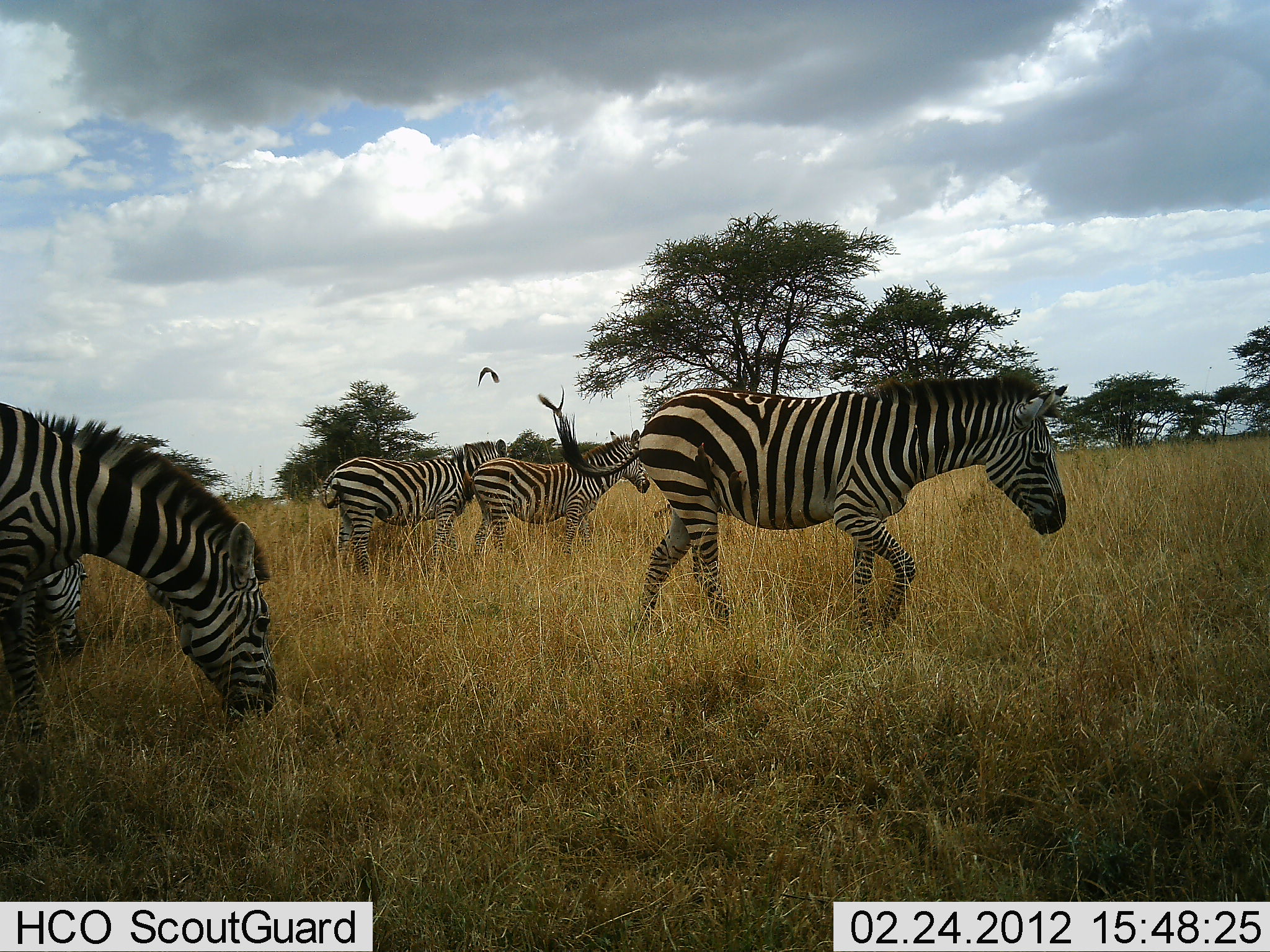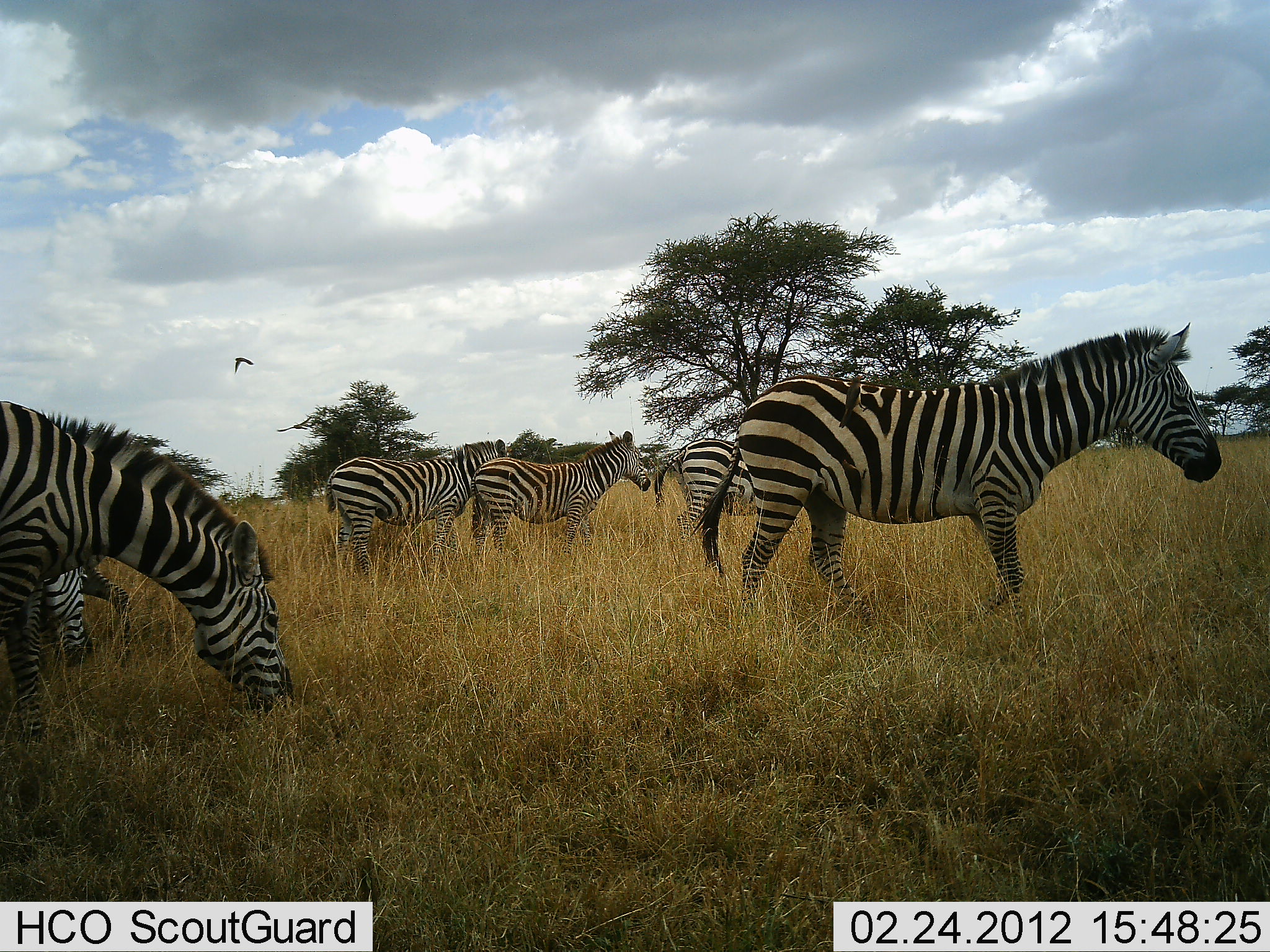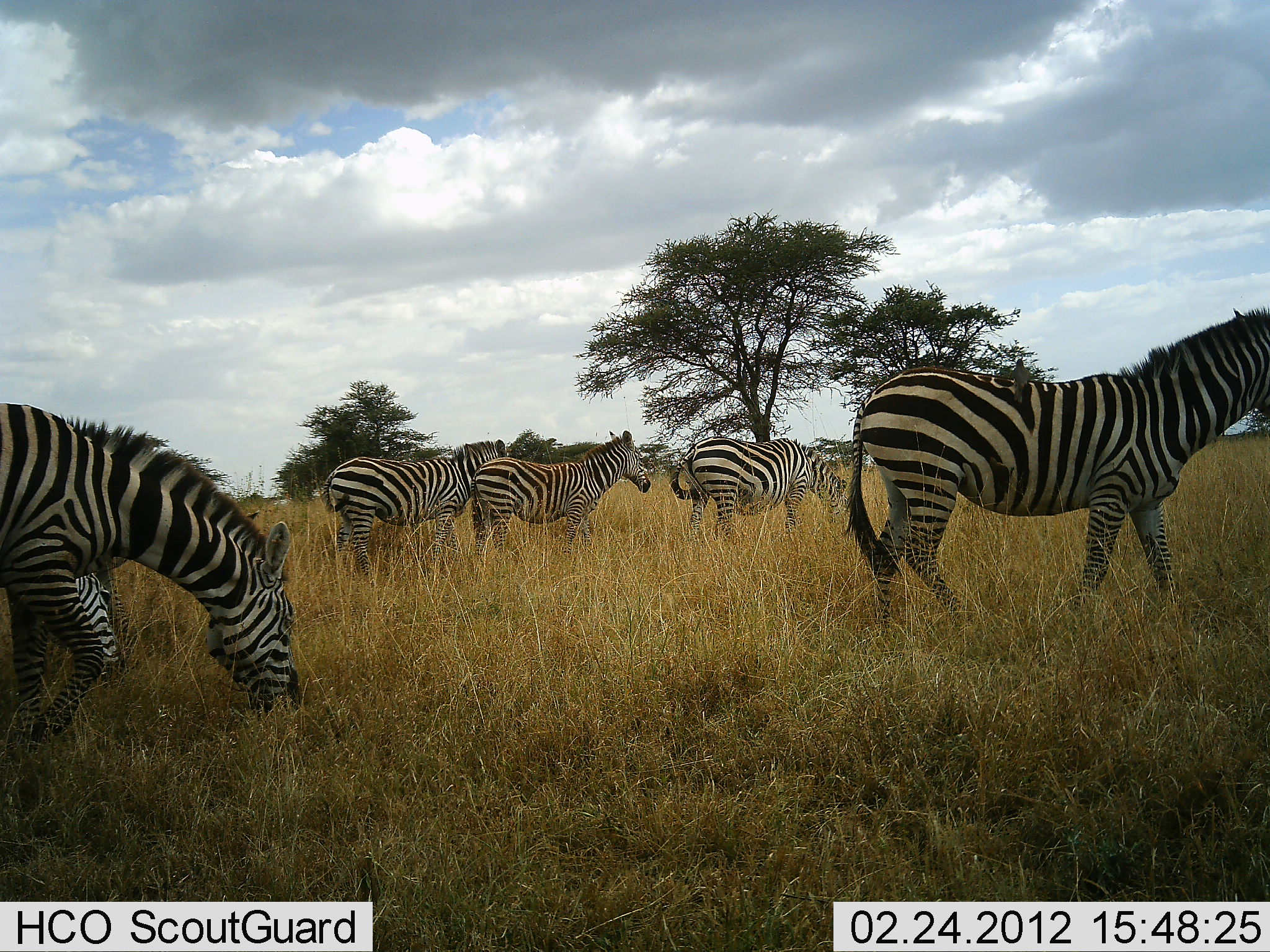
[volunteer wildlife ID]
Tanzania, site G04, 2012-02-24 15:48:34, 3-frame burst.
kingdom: Animalia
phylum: Chordata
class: Mammalia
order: Perissodactyla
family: Equidae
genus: Equus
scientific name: Equus quagga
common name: plains zebra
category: zebra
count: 6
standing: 65%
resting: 0%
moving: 74%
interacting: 0%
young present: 4%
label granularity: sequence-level